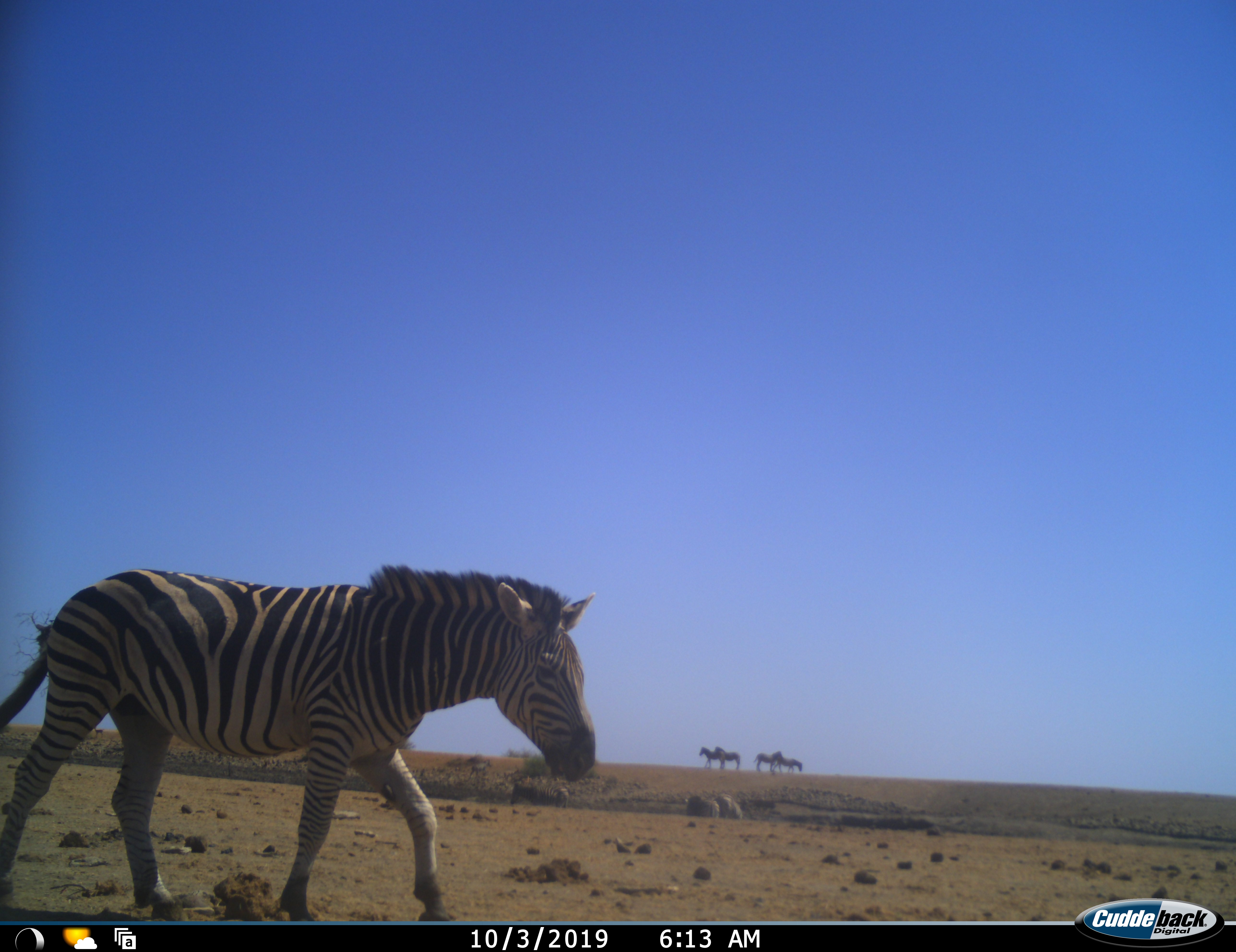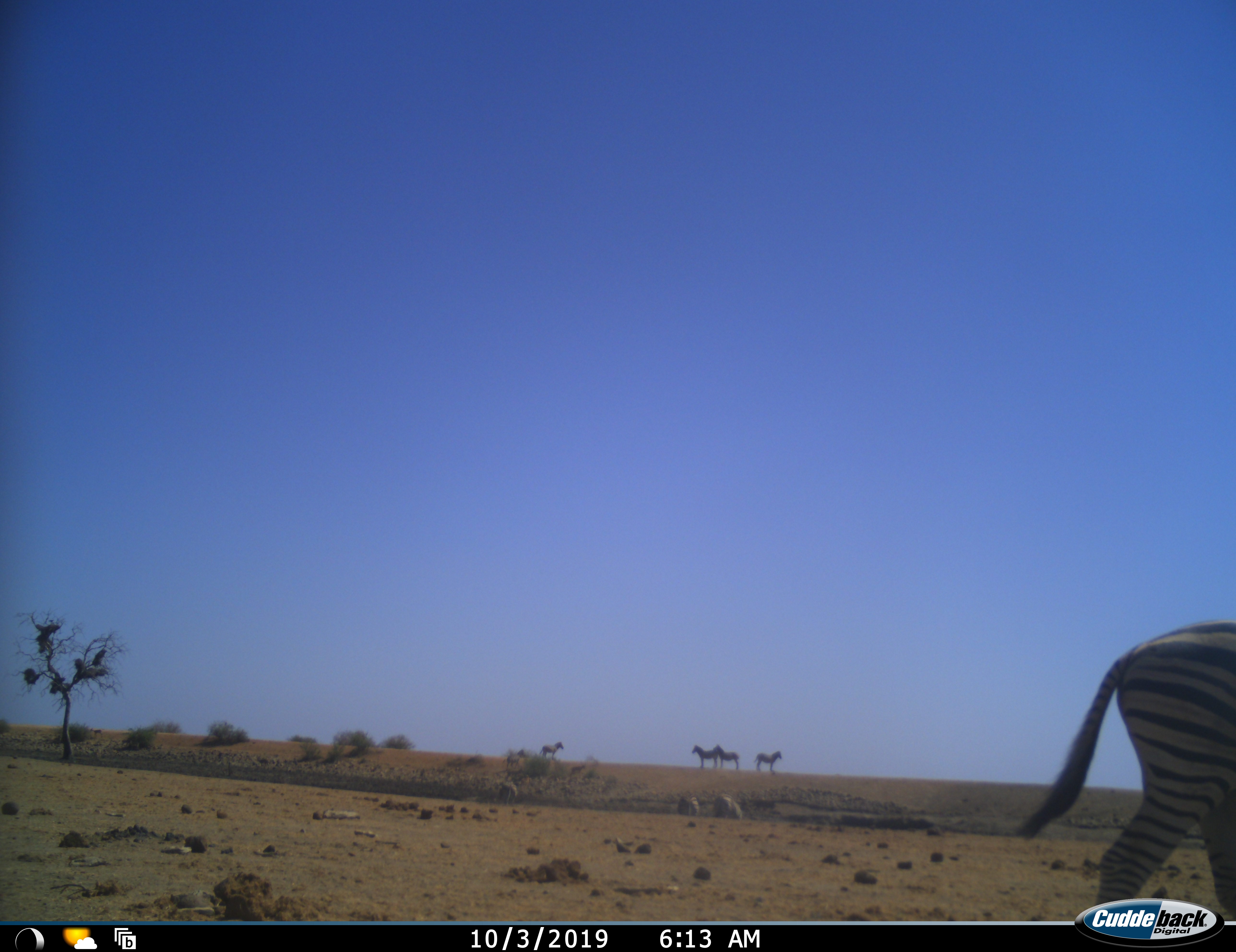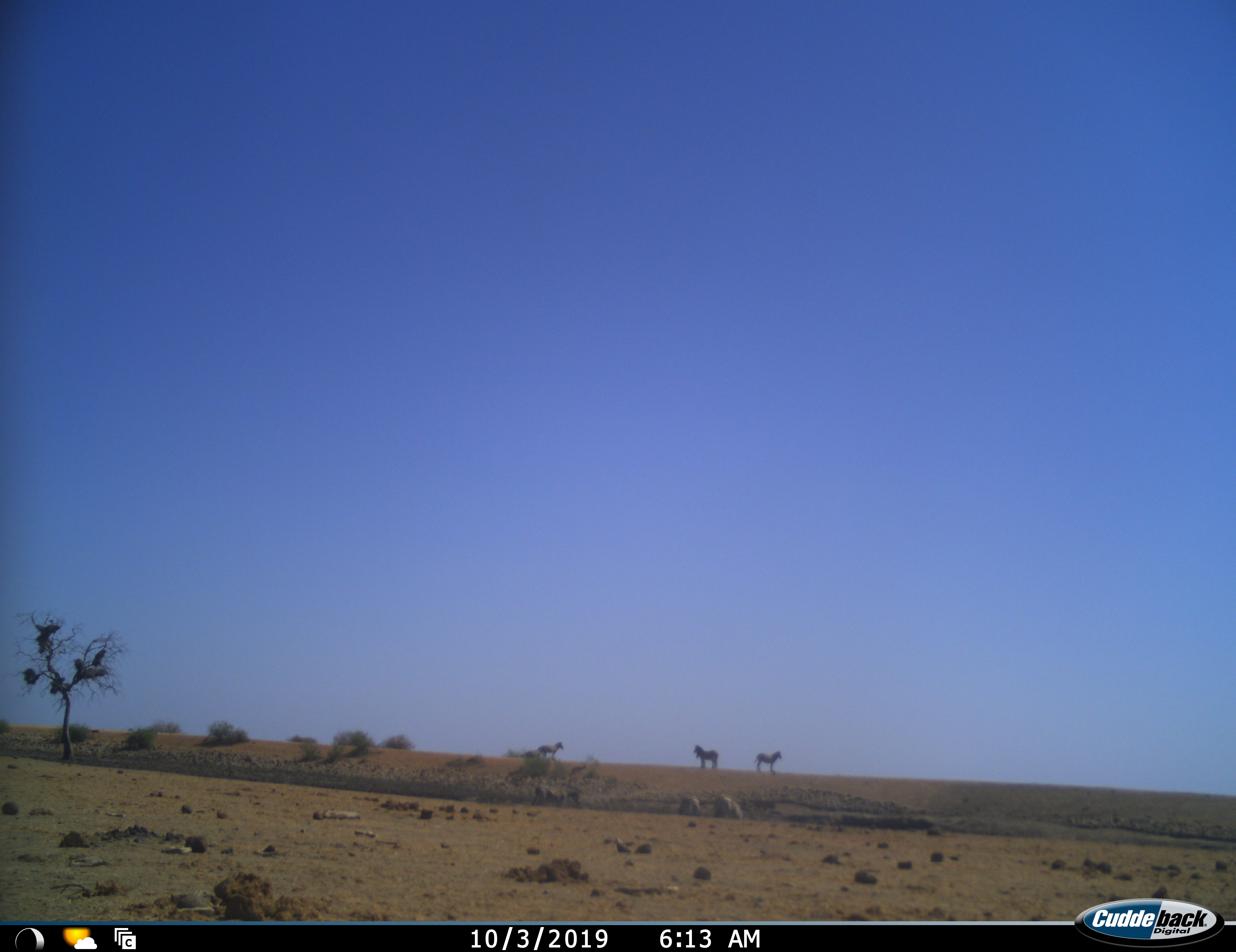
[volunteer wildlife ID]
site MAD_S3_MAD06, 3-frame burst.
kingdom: Animalia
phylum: Chordata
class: Mammalia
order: Perissodactyla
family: Equidae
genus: Equus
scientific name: Equus quagga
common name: plains zebra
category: zebraplains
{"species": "zebraplains (plains zebra) (Equus quagga)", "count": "5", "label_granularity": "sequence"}